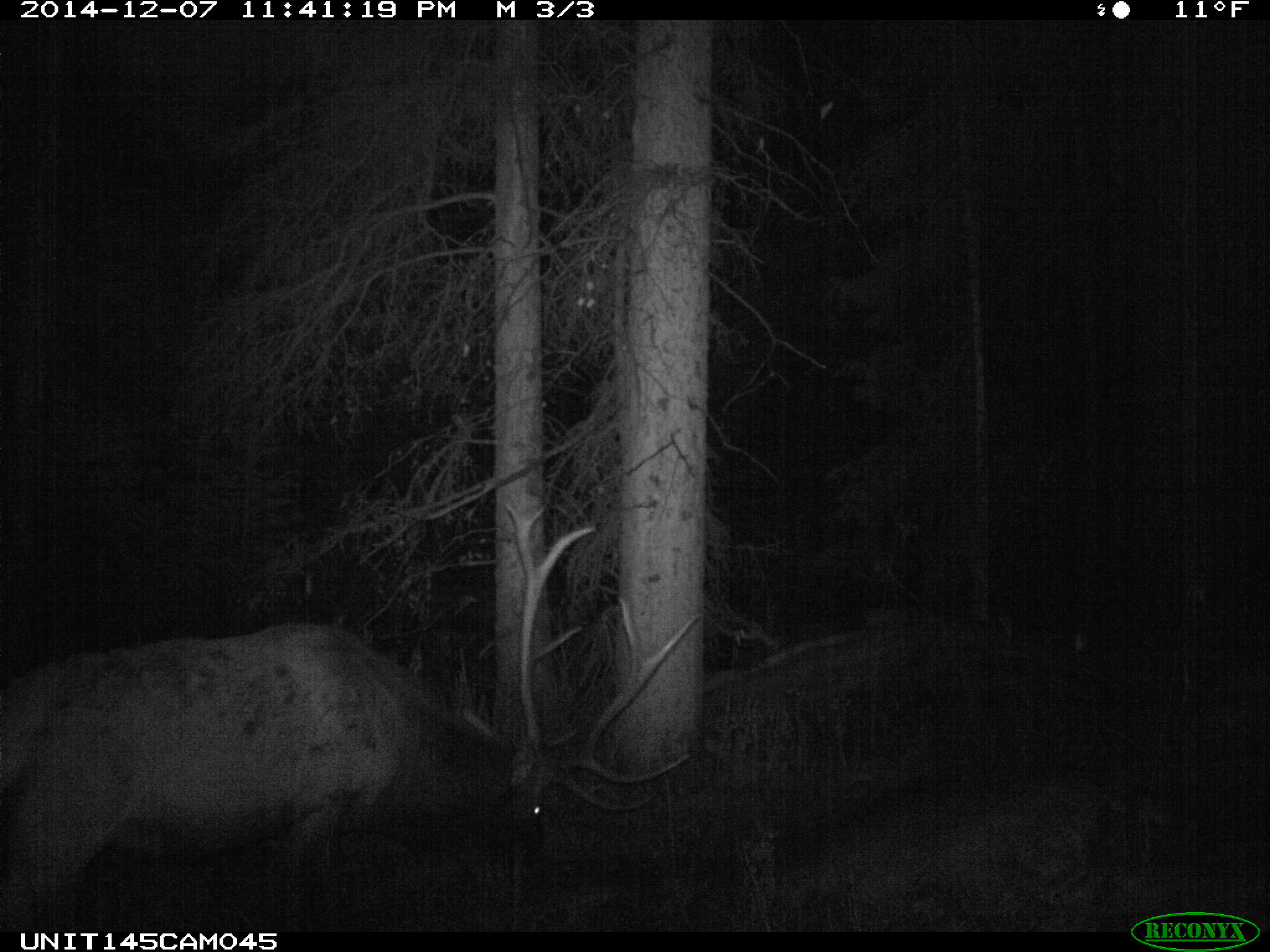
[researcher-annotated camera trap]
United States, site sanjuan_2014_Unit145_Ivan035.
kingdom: Animalia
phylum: Chordata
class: Mammalia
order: Artiodactyla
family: Cervidae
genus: Cervus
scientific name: Cervus elaphus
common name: red deer